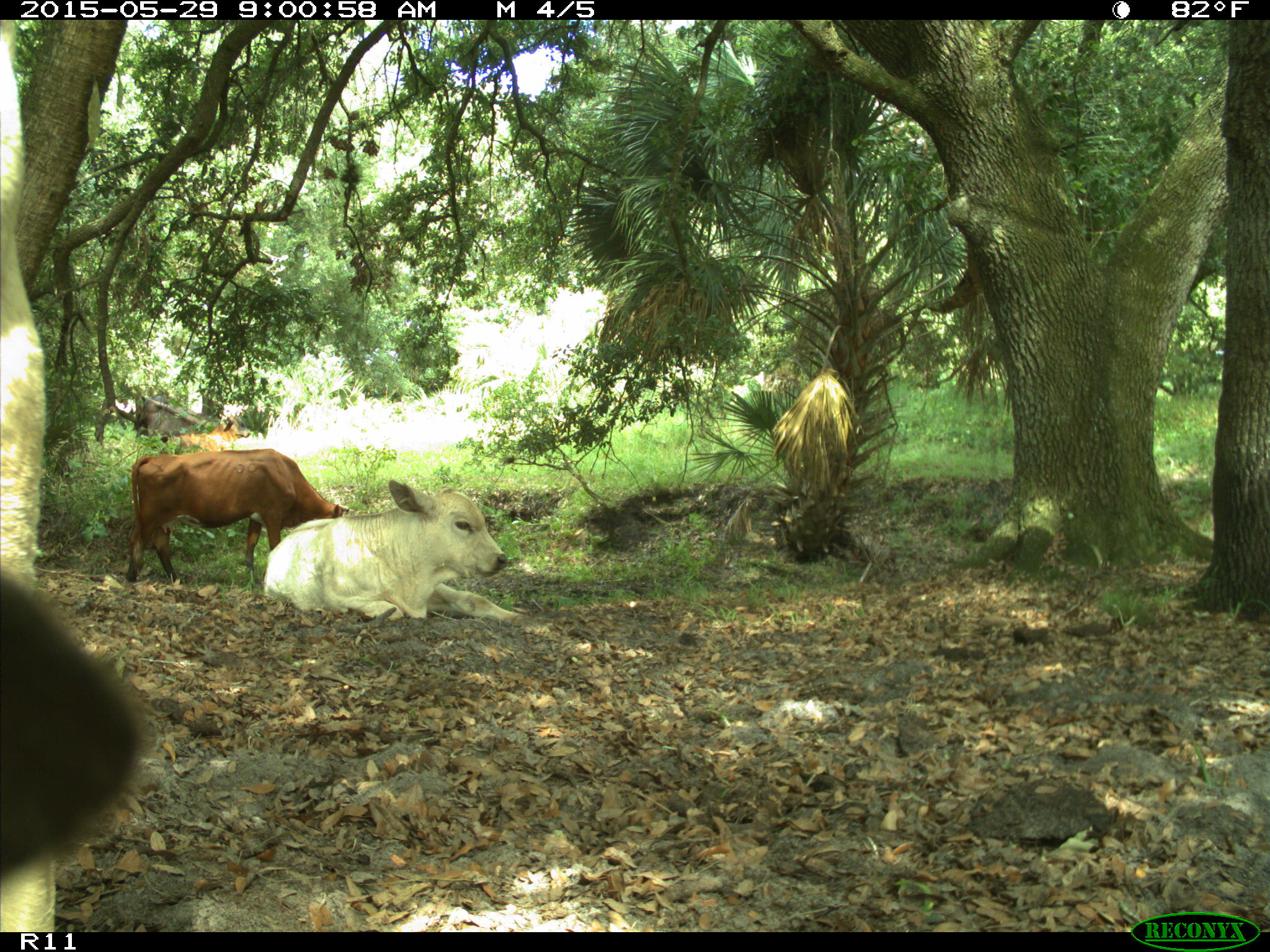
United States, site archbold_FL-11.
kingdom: Animalia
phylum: Chordata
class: Mammalia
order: Artiodactyla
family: Bovidae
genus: Bos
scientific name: Bos taurus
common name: domestic cow